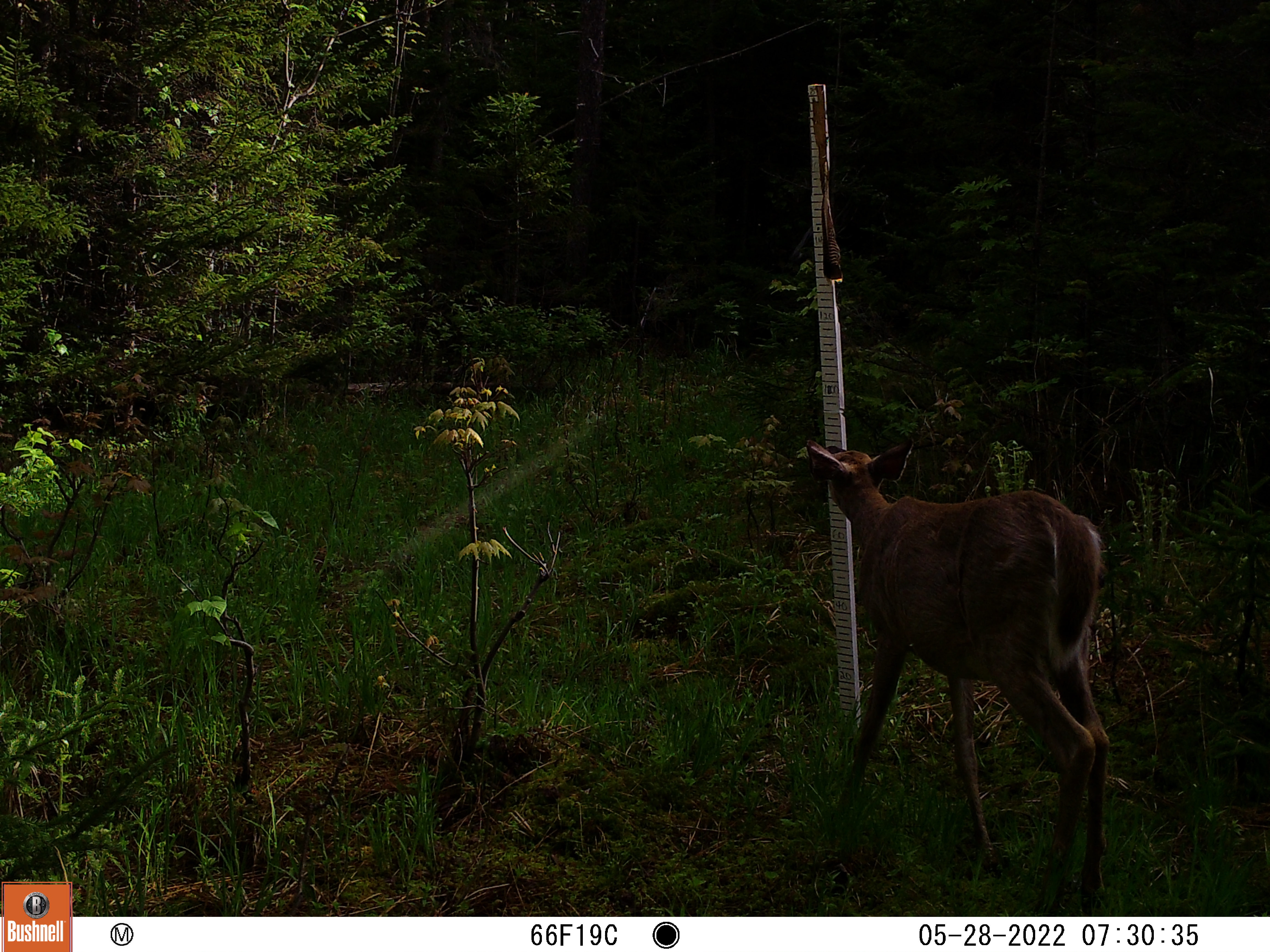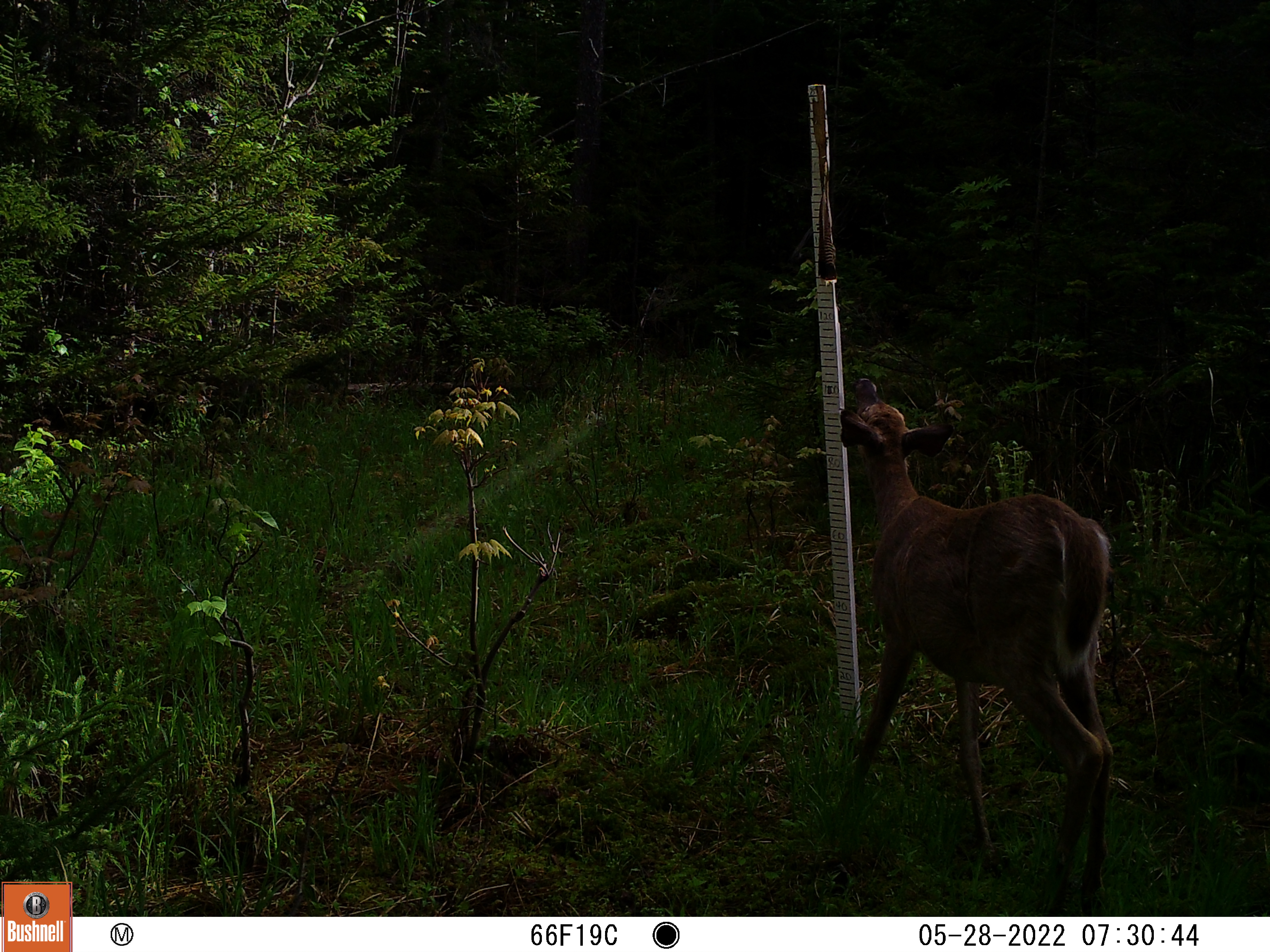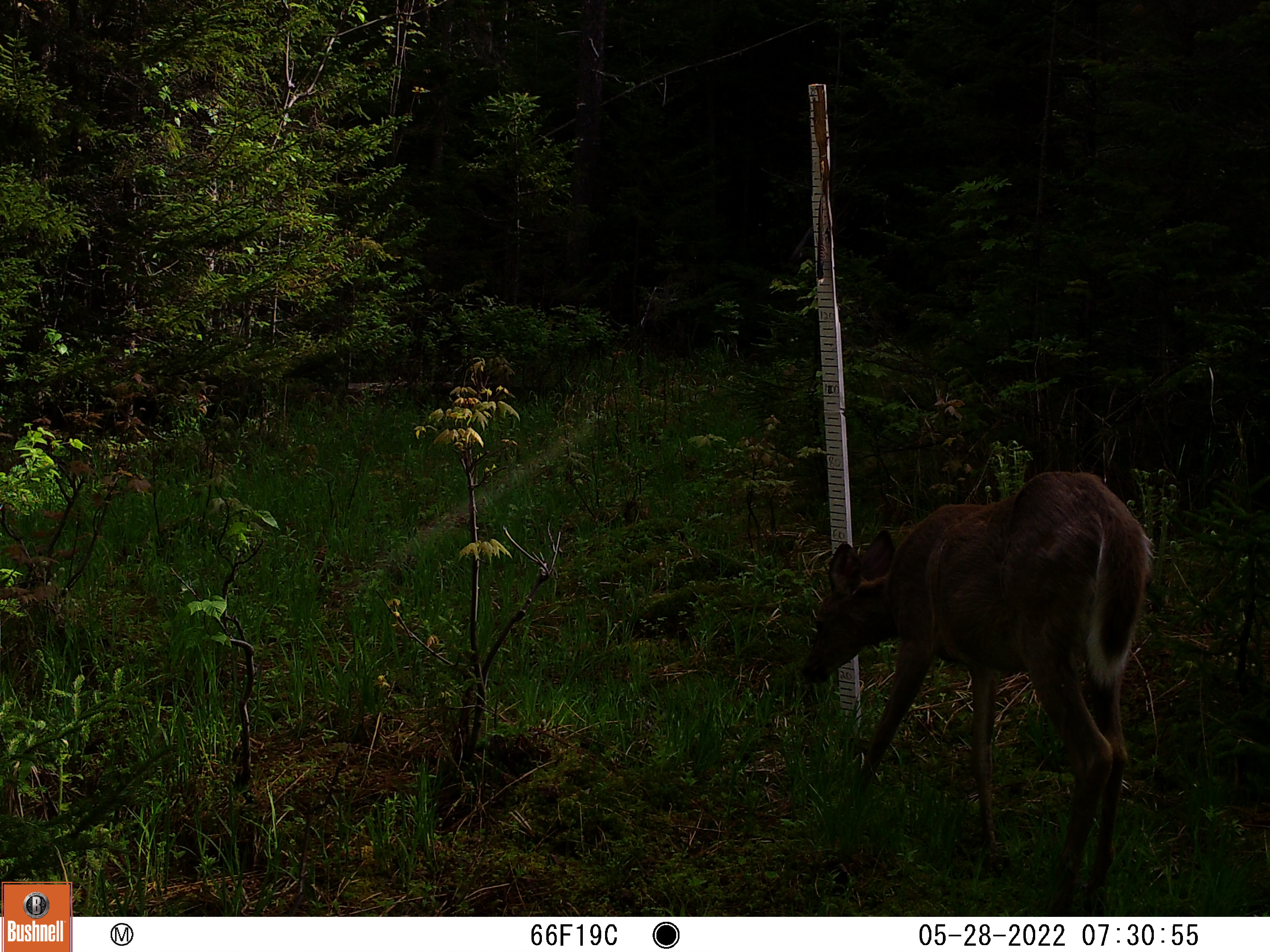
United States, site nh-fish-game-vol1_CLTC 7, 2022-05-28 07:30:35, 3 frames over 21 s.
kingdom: Animalia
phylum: Chordata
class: Mammalia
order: Artiodactyla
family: Cervidae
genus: Odocoileus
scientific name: Odocoileus virginianus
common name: white-tailed deer